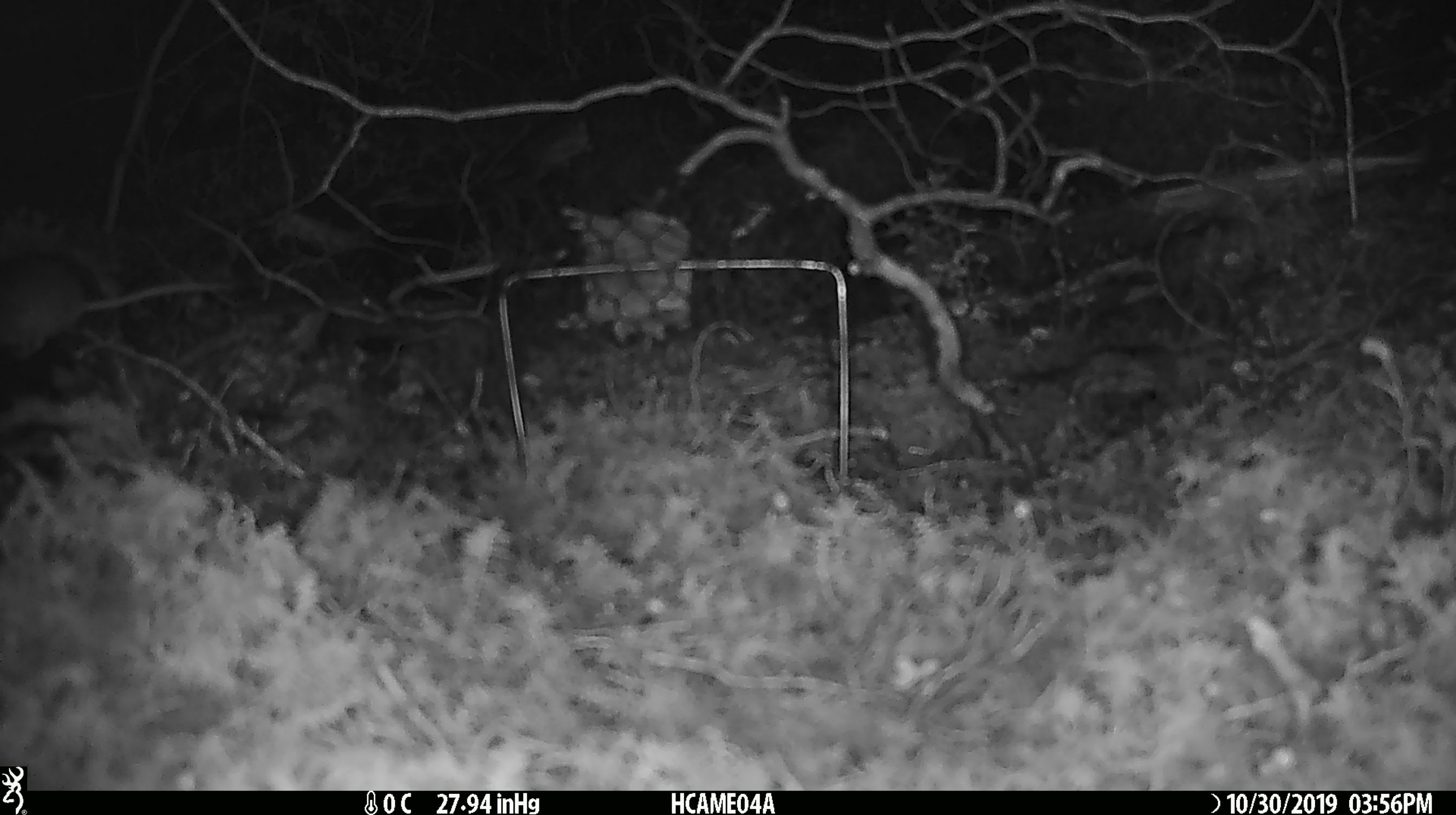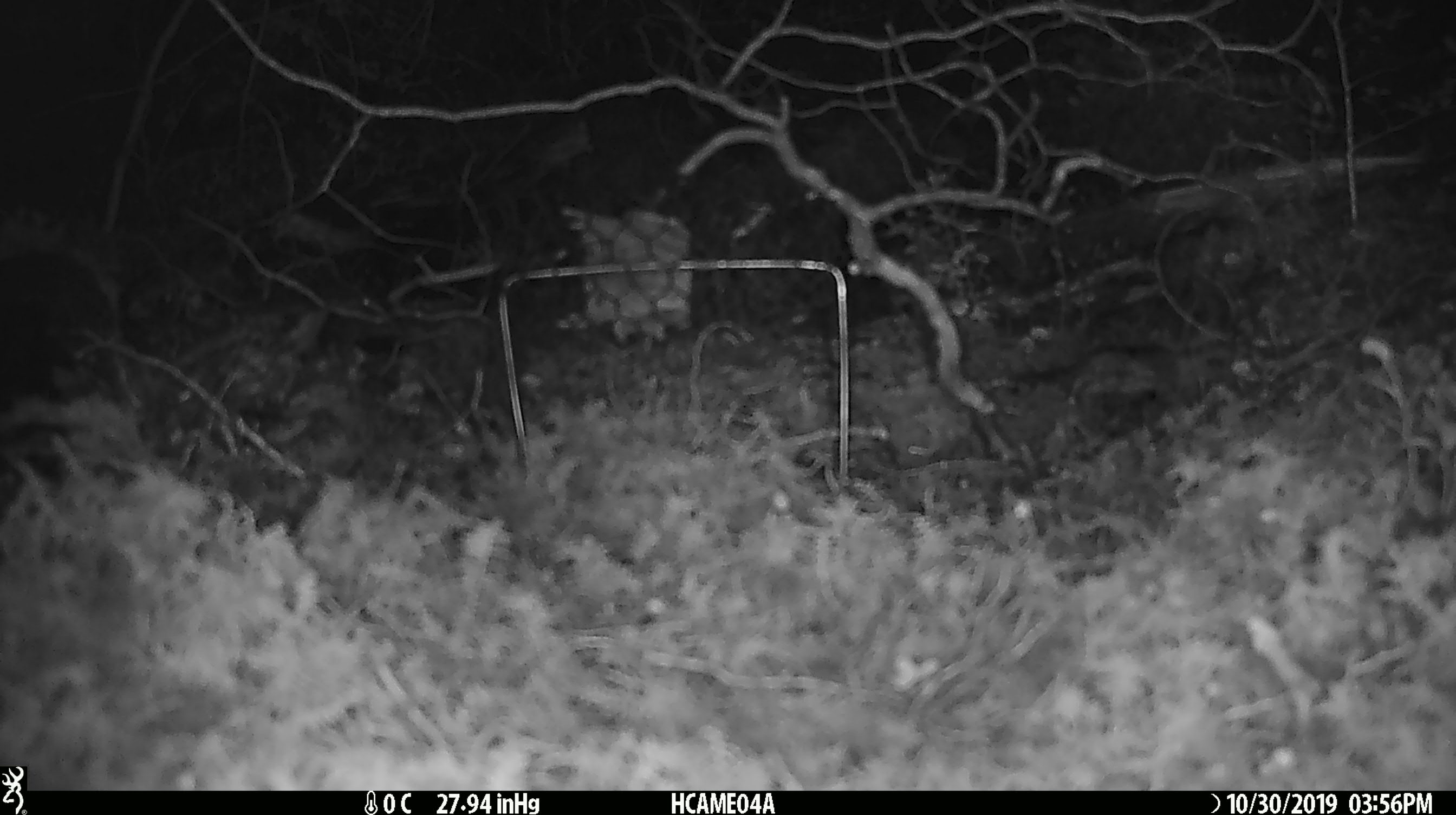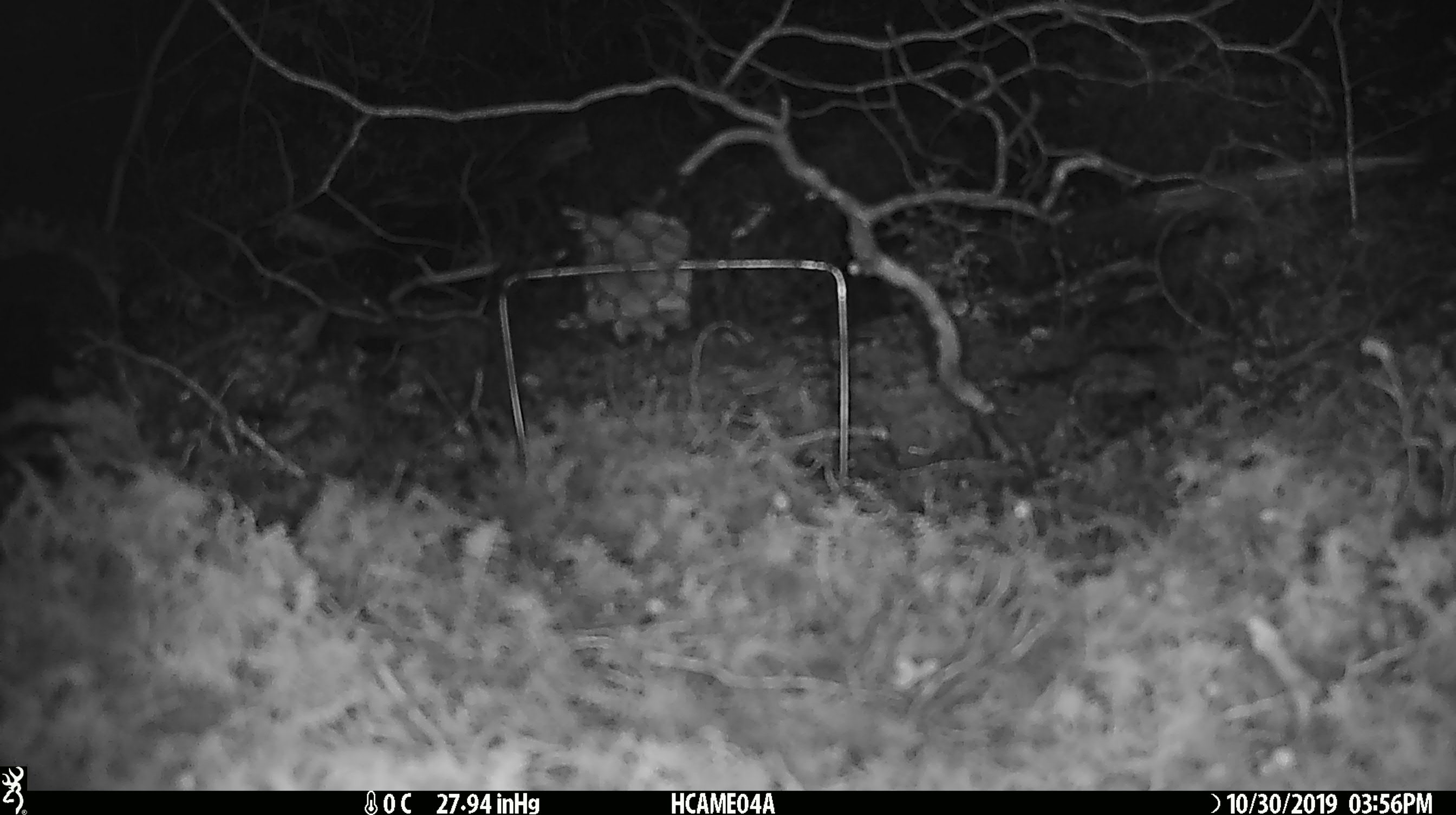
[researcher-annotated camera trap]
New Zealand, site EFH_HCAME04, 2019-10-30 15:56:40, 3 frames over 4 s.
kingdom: Animalia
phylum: Chordata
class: Mammalia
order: Rodentia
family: Muridae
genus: Mus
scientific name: Mus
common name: mouse